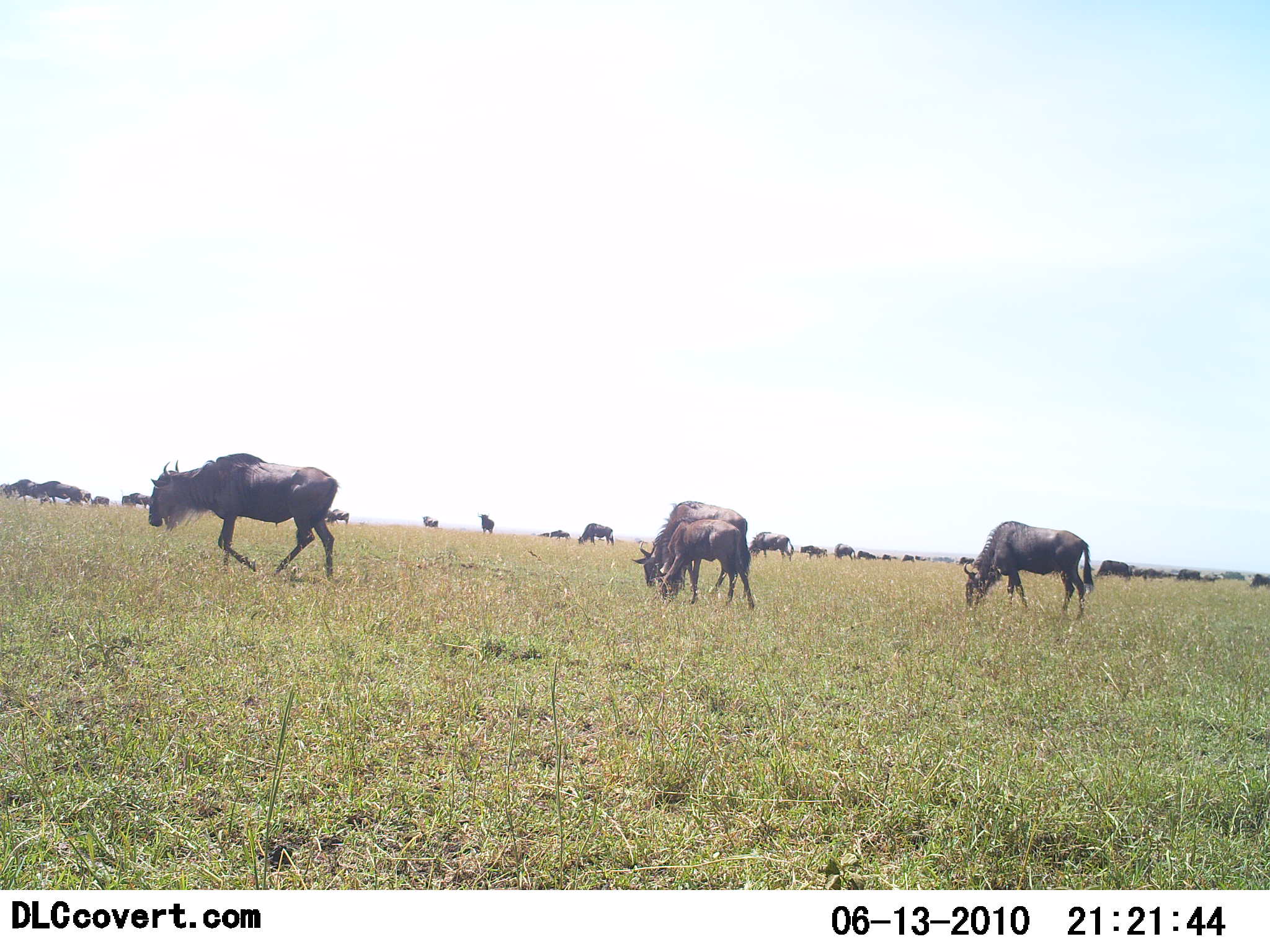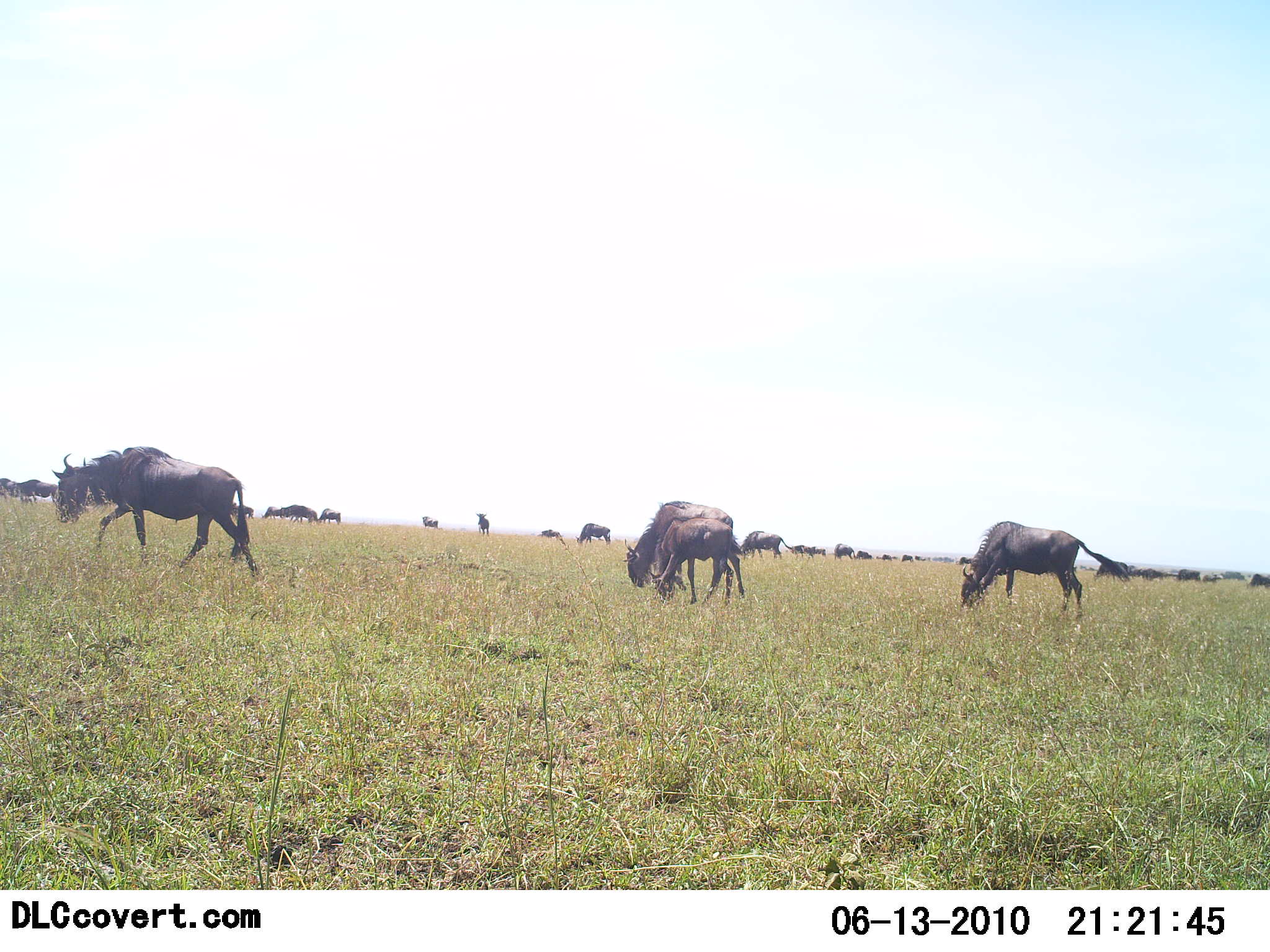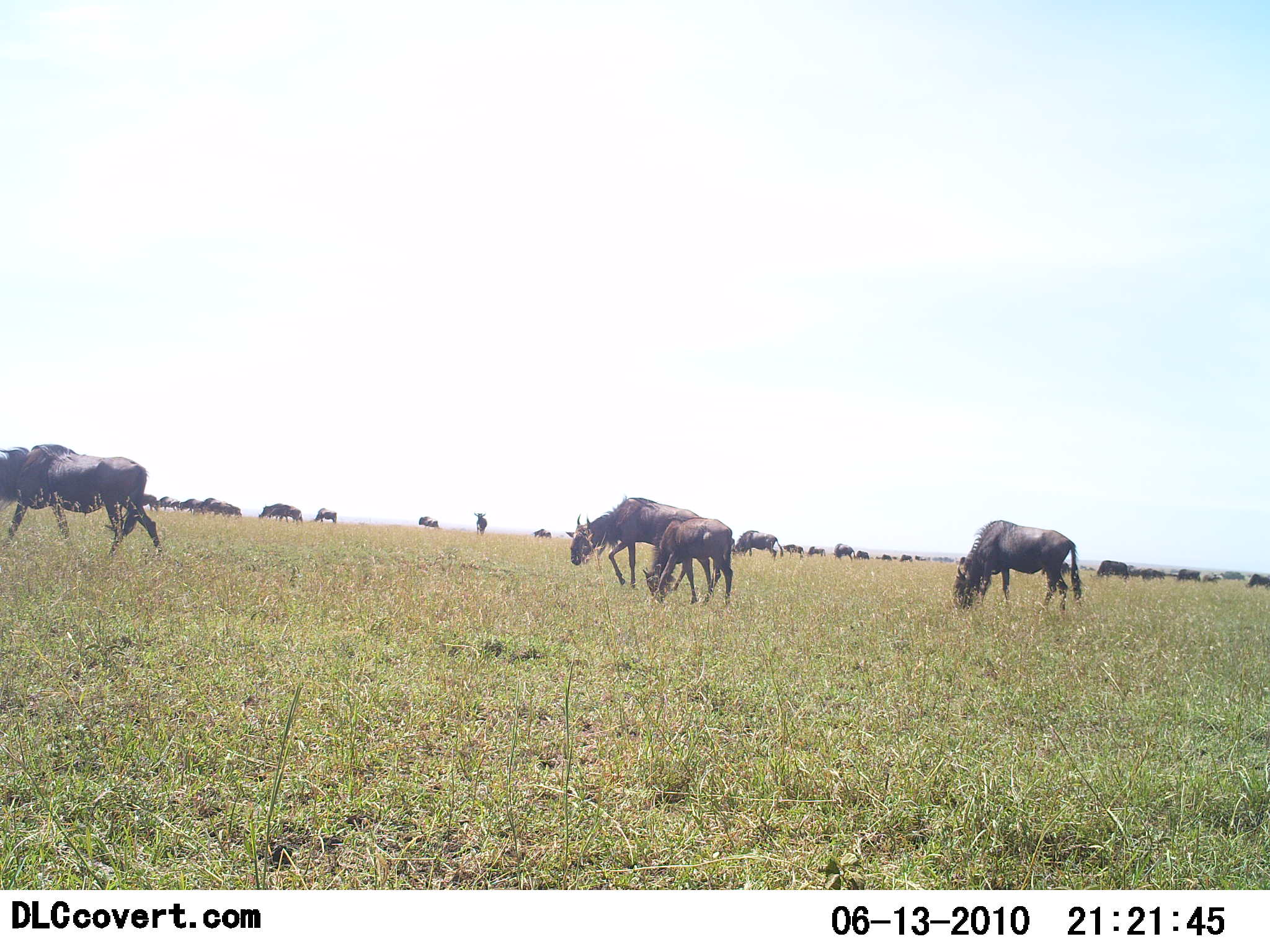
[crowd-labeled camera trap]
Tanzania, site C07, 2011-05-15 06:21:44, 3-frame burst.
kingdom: Animalia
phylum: Chordata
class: Mammalia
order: Artiodactyla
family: Bovidae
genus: Connochaetes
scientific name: Connochaetes taurinus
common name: blue wildebeest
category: wildebeest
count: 11-50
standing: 27%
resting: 0%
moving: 55%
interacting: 9%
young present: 18%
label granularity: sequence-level